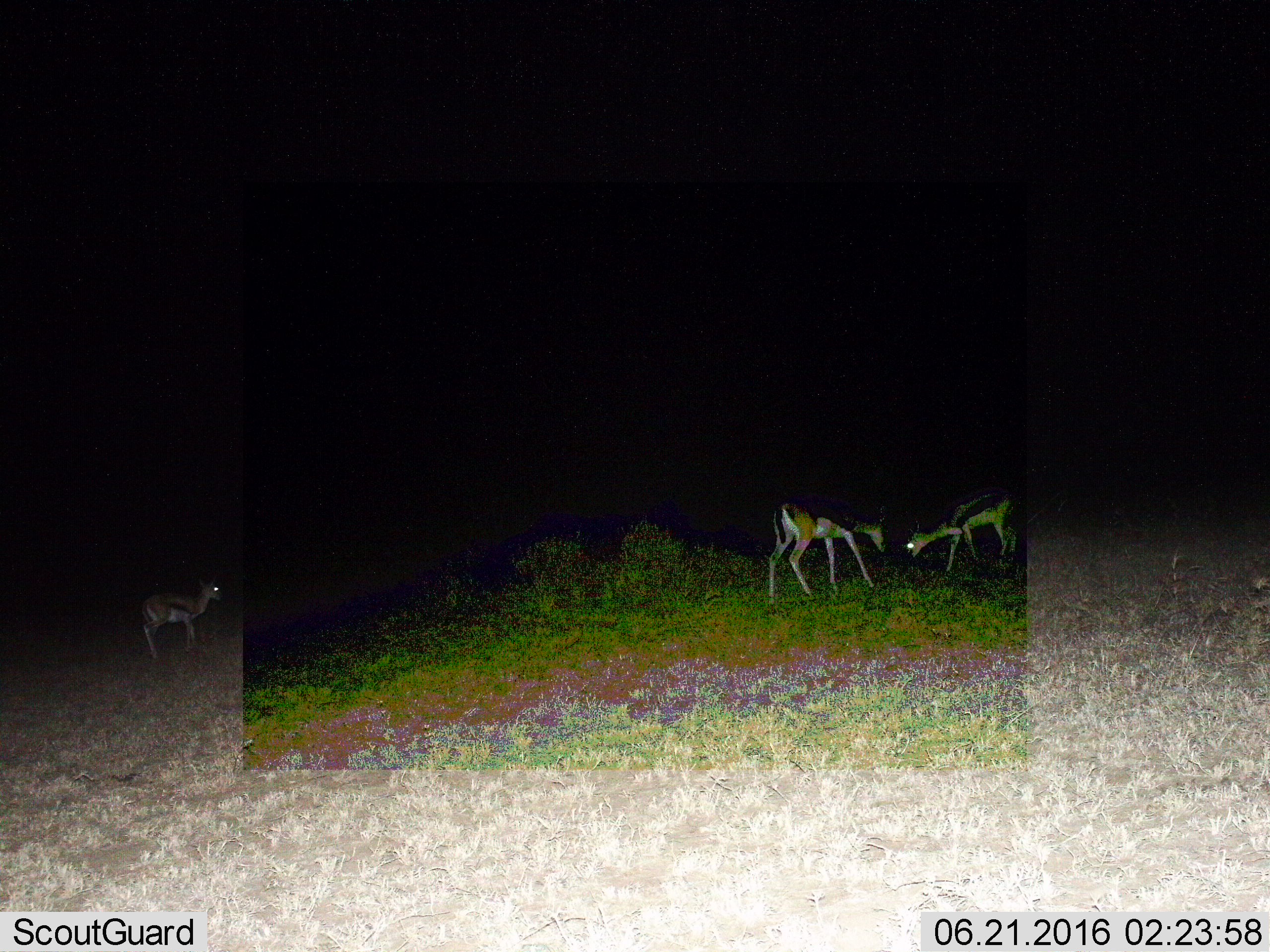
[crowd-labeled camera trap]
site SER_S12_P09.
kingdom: Animalia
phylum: Chordata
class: Mammalia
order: Artiodactyla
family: Bovidae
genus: Eudorcas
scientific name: Eudorcas thomsonii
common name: thomson's gazelle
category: gazellethomsons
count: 3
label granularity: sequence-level